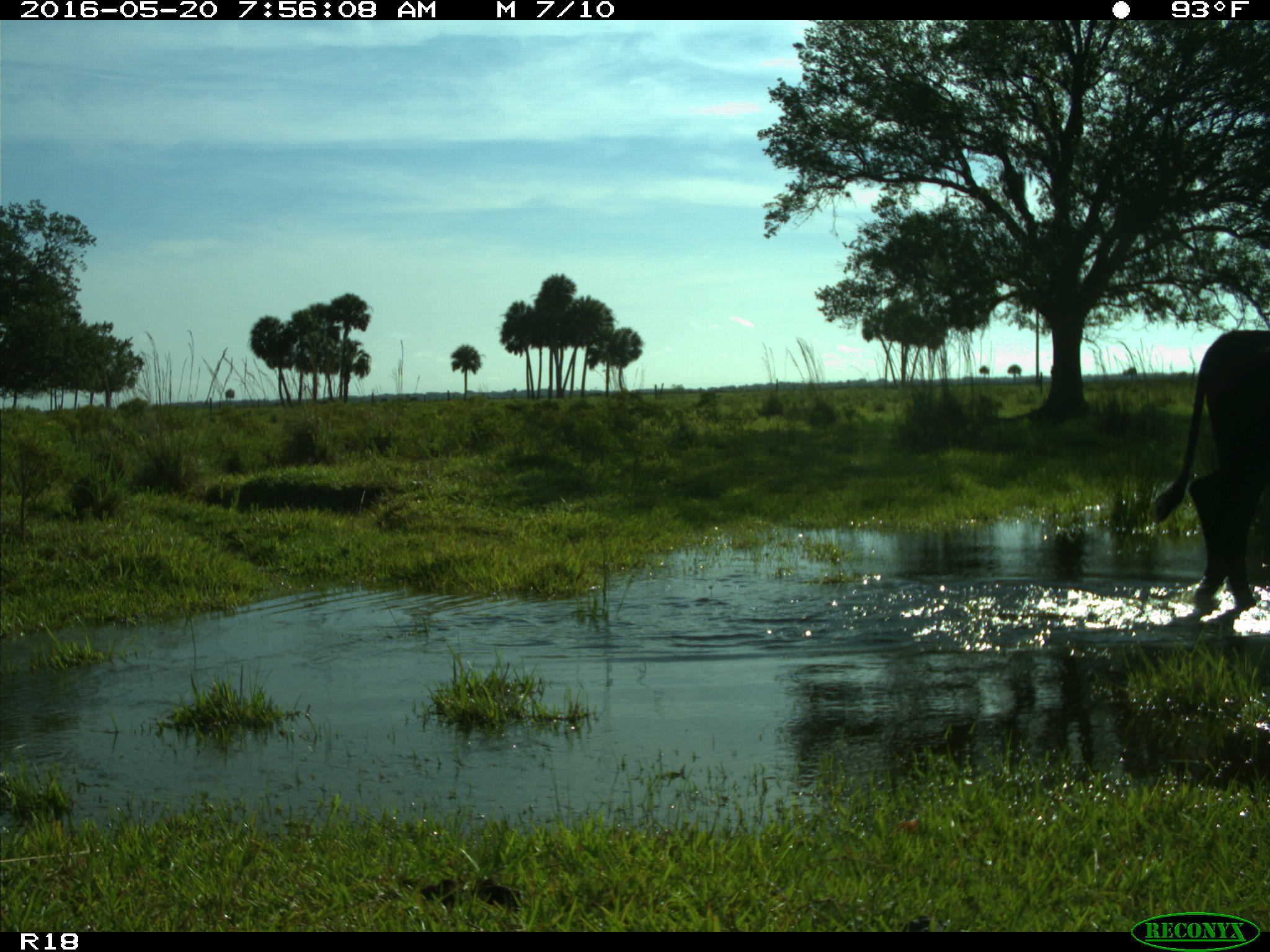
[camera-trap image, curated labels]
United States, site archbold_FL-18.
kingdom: Animalia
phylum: Chordata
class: Mammalia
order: Artiodactyla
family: Bovidae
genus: Bos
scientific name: Bos taurus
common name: domestic cow